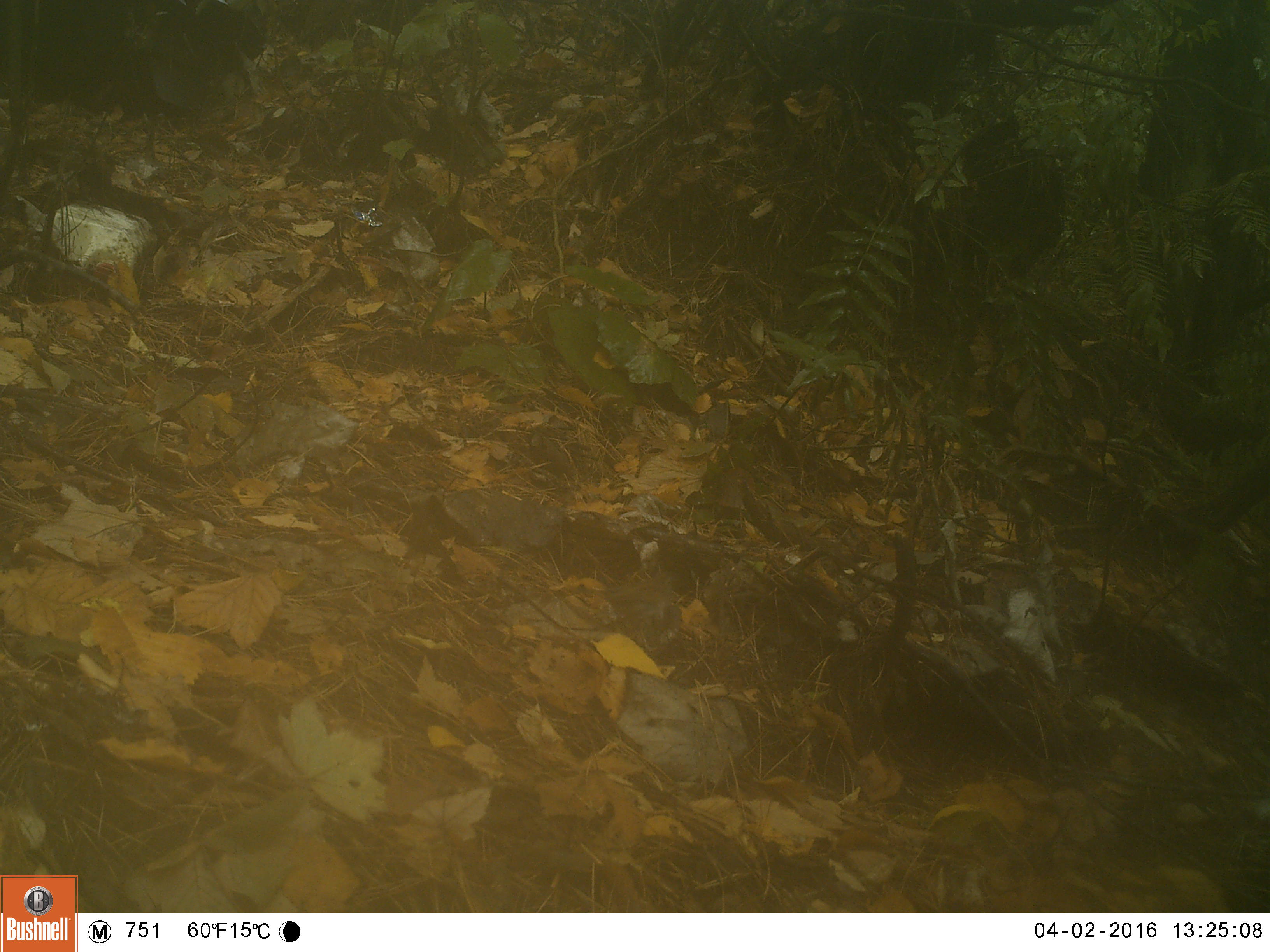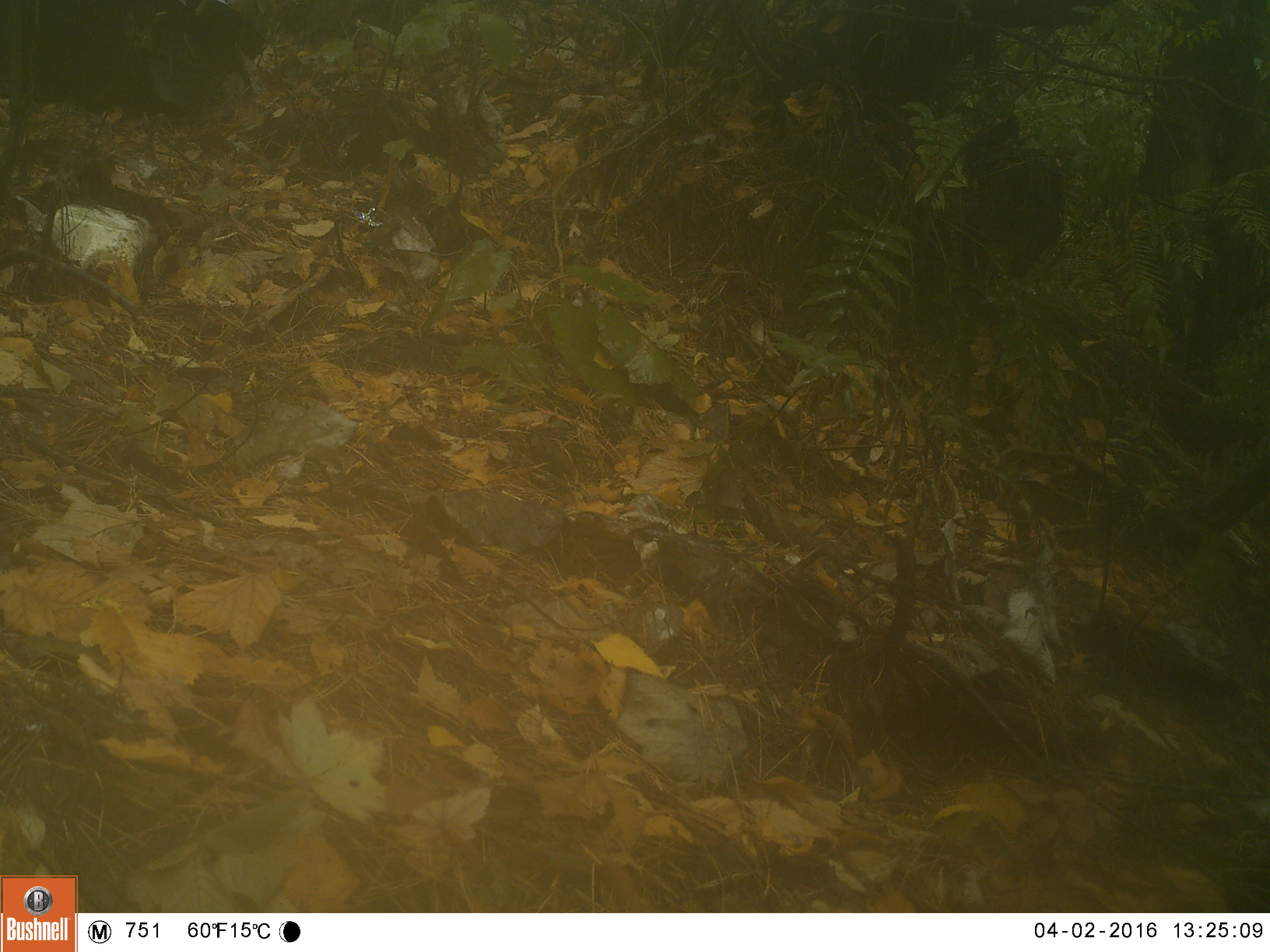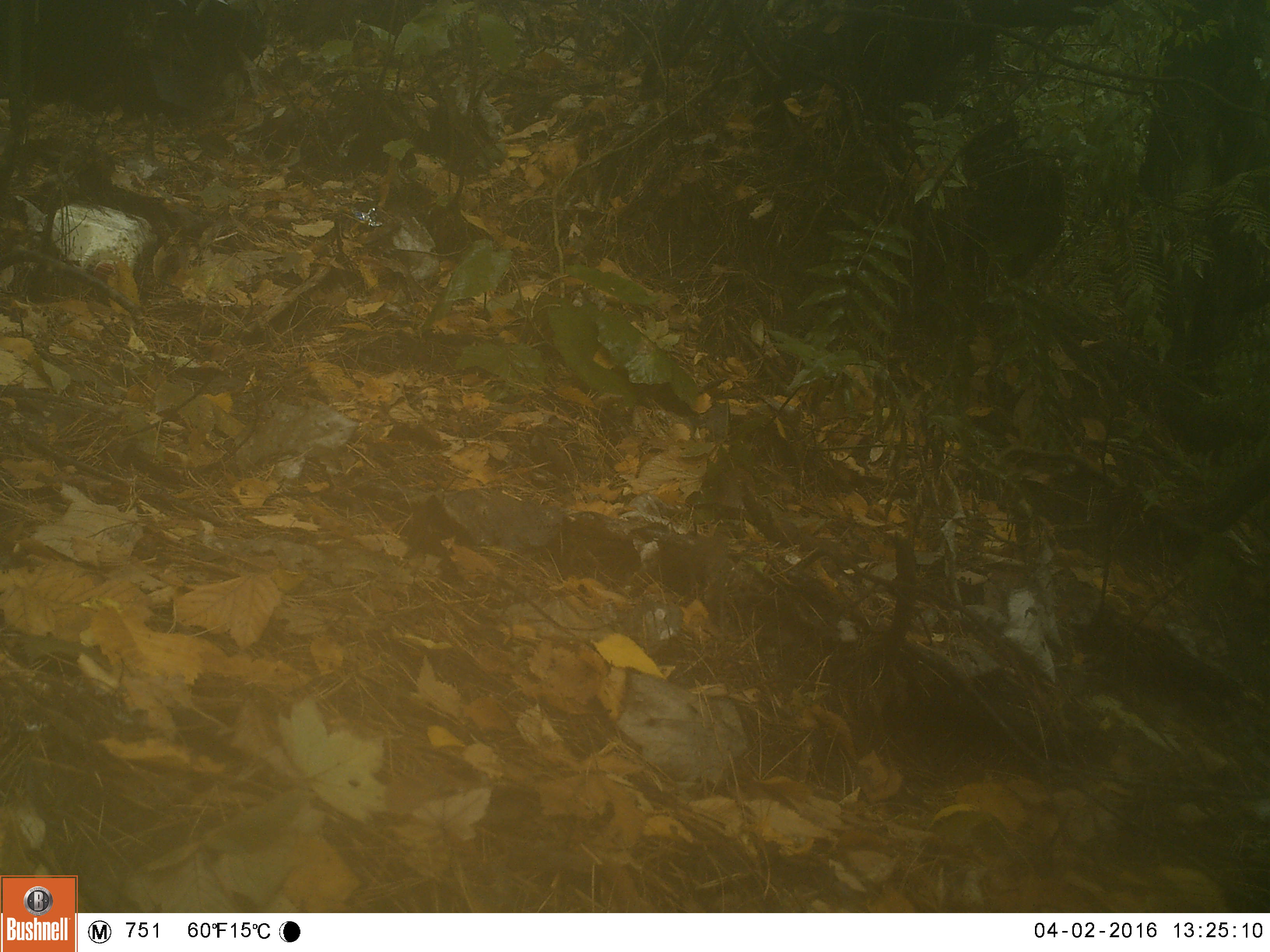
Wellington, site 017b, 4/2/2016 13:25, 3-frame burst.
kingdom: Animalia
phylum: Chordata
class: Aves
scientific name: Aves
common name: bird